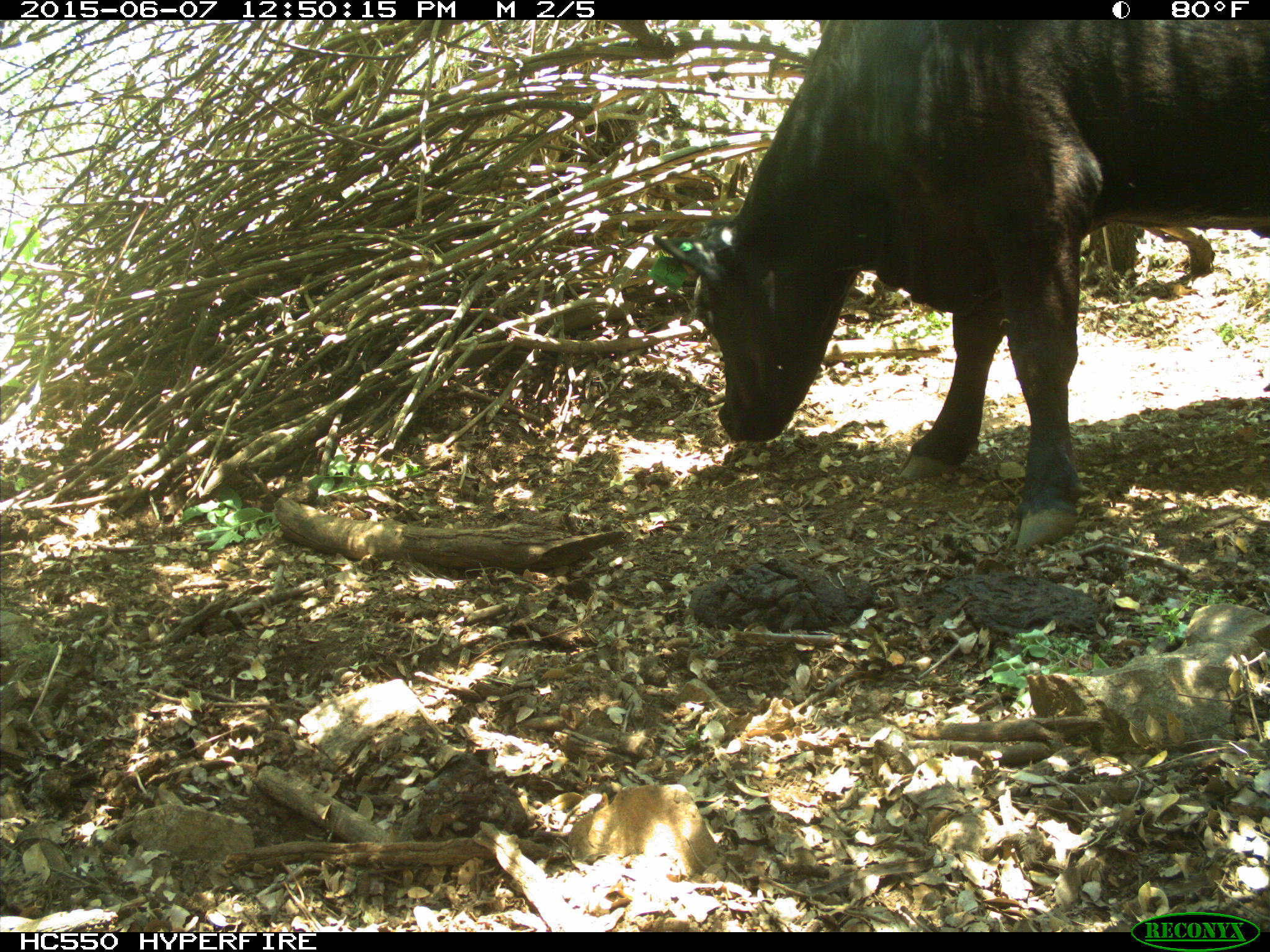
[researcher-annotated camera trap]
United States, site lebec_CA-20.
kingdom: Animalia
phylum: Chordata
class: Mammalia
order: Artiodactyla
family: Bovidae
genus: Bos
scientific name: Bos taurus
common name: domestic cow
Bos taurus (domestic cow).